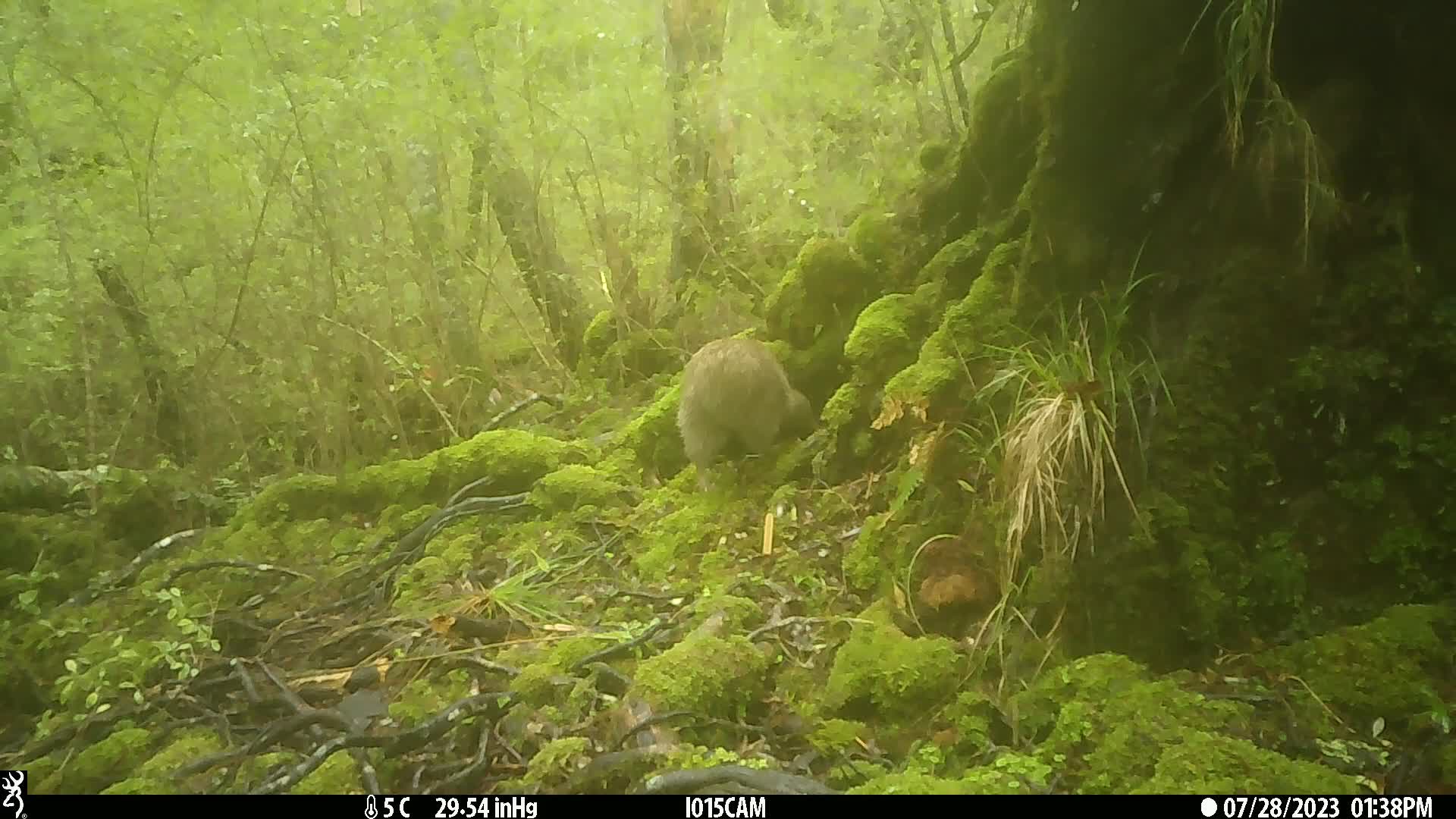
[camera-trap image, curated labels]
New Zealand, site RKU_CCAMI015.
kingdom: Animalia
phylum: Chordata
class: Aves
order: Apterygiformes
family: Apterygidae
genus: Apteryx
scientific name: Apteryx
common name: kiwi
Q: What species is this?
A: Kiwi (Apteryx).